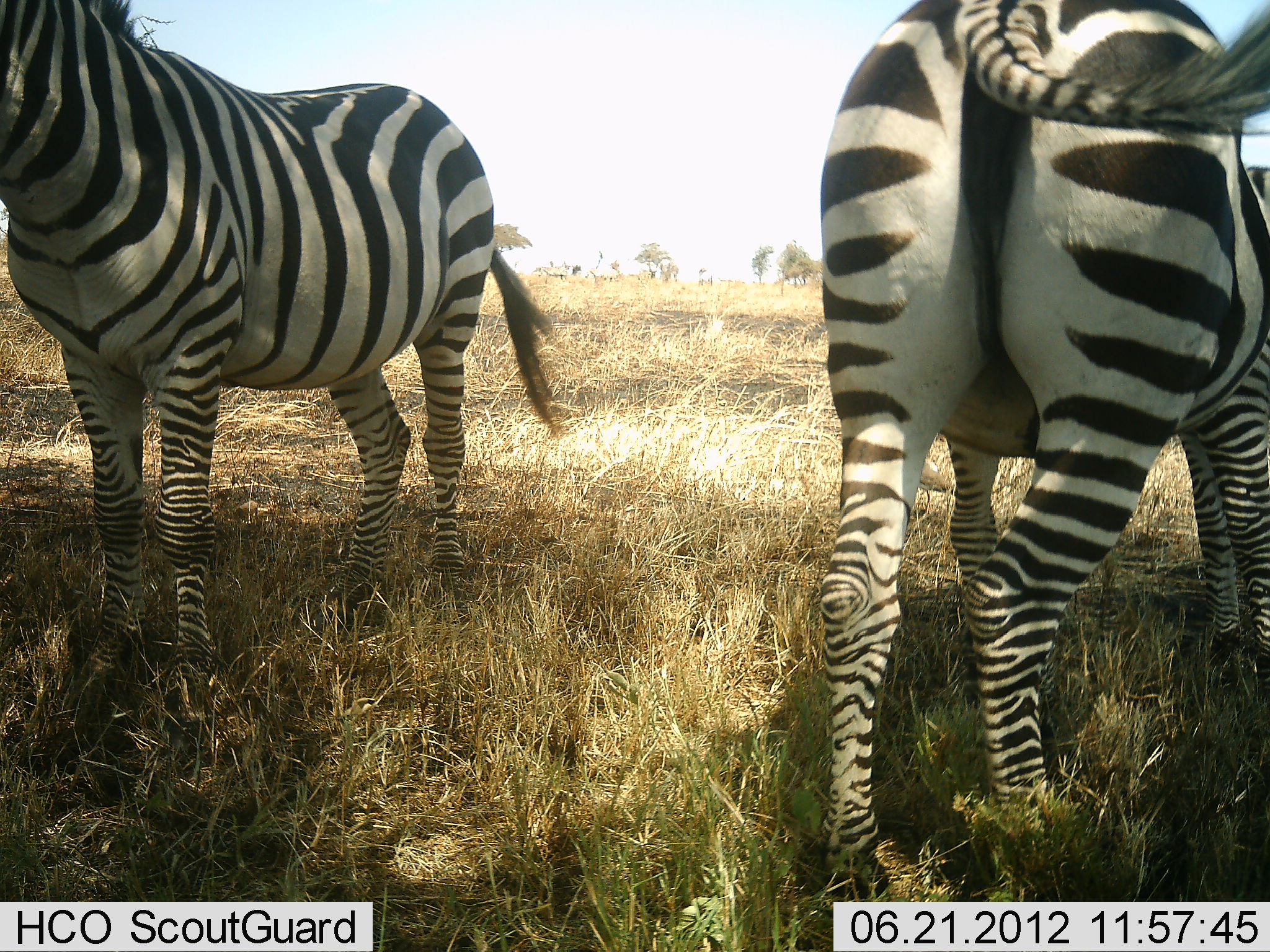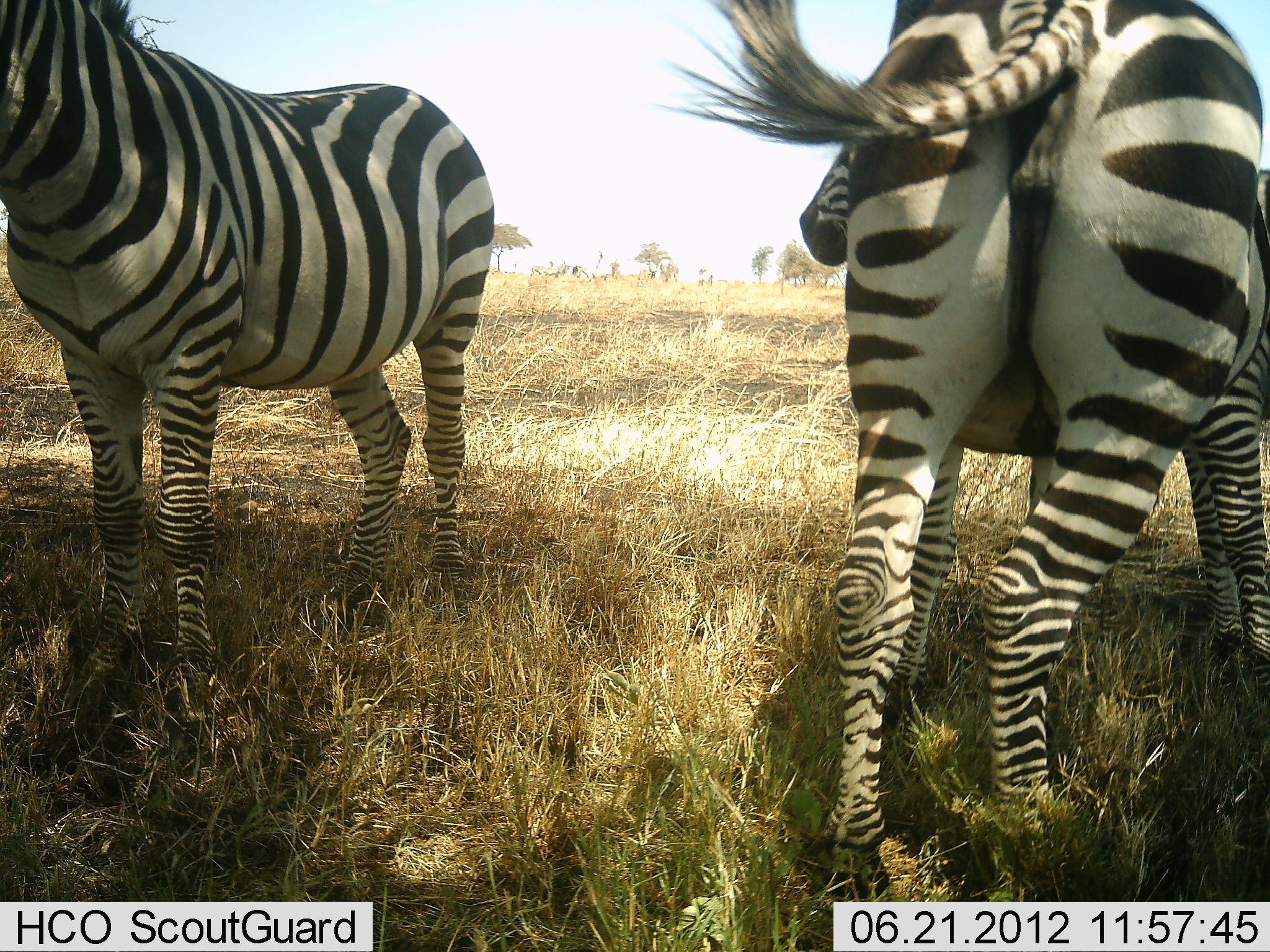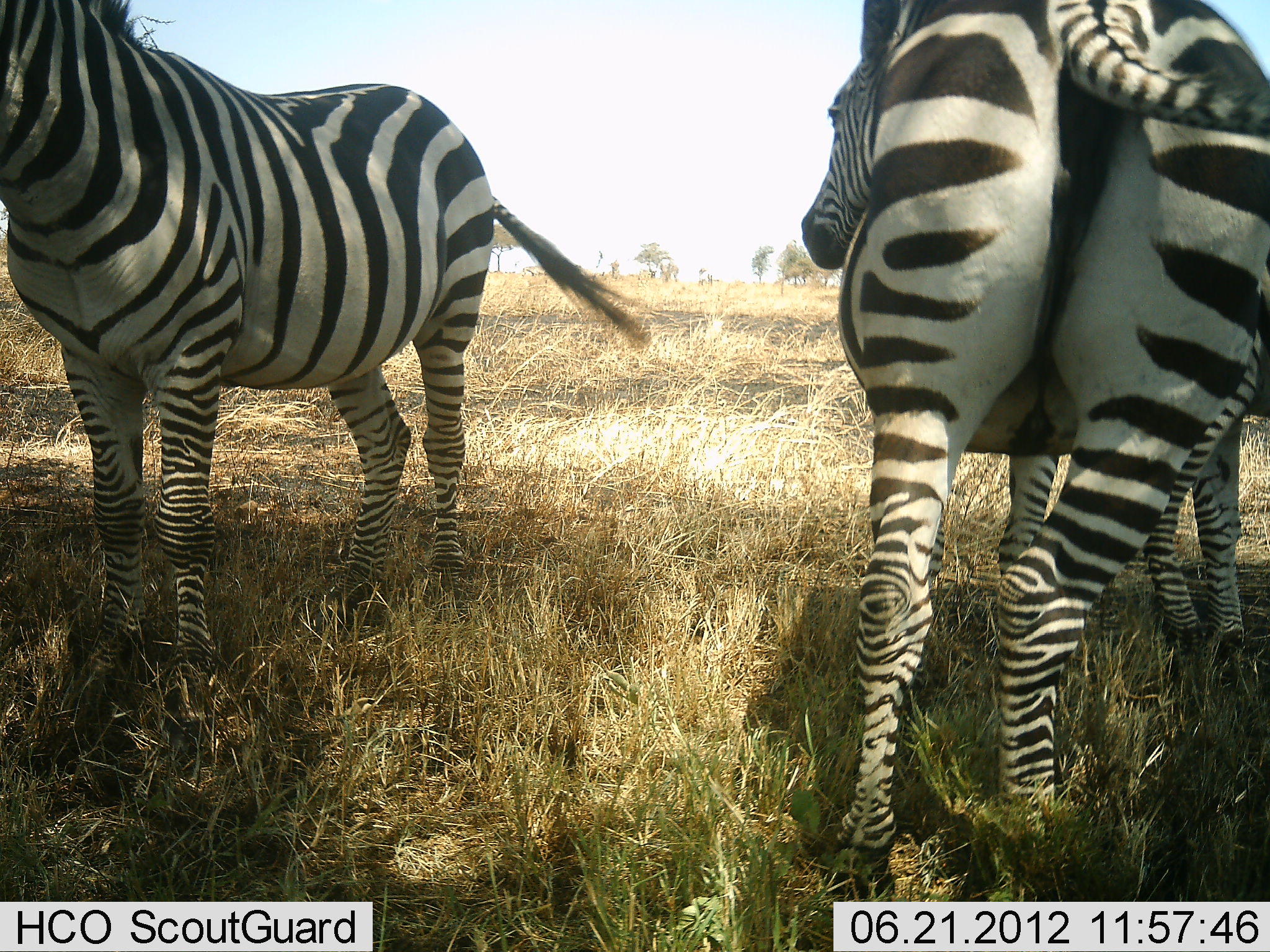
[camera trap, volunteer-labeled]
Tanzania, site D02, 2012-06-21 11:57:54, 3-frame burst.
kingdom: Animalia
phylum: Chordata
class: Mammalia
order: Perissodactyla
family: Equidae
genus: Equus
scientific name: Equus quagga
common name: plains zebra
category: zebra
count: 3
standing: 100%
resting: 10%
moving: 10%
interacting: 0%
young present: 0%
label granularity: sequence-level